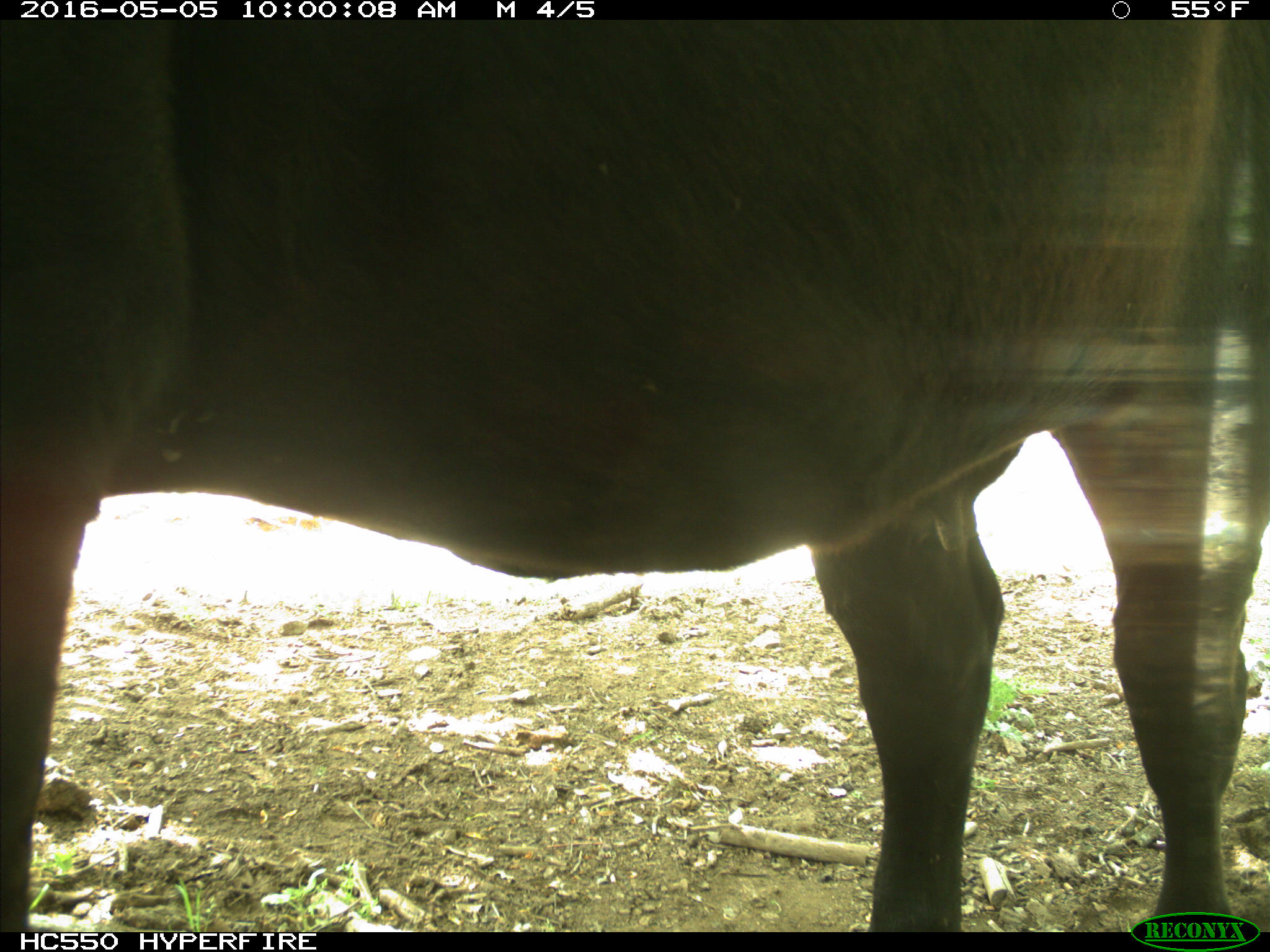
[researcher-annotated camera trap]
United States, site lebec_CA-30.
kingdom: Animalia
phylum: Chordata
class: Mammalia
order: Artiodactyla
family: Bovidae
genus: Bos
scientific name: Bos taurus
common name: domestic cow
Bos taurus (domestic cow).